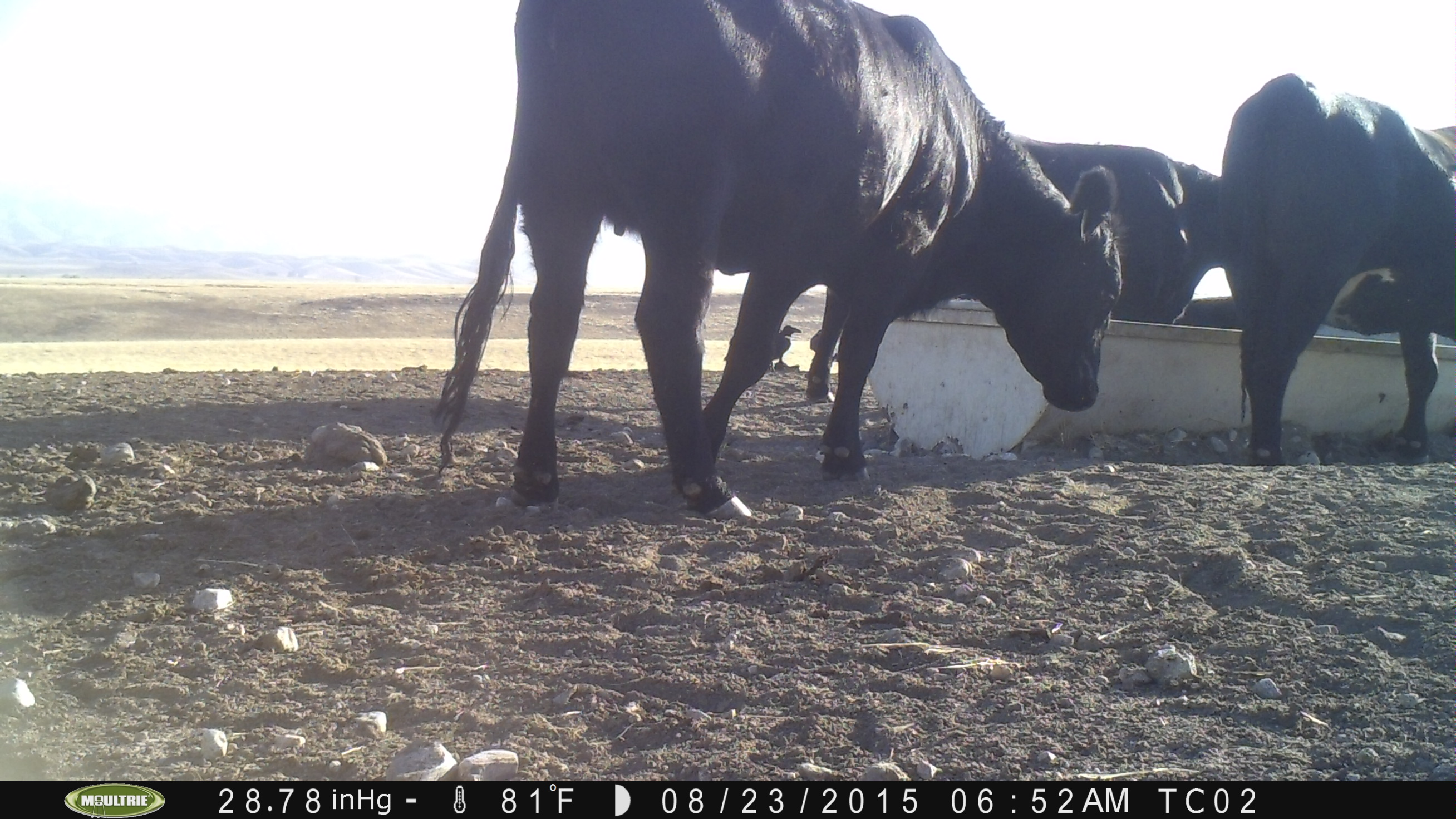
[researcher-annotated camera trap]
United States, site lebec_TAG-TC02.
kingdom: Animalia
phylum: Chordata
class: Mammalia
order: Artiodactyla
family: Bovidae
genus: Bos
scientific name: Bos taurus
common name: domestic cow